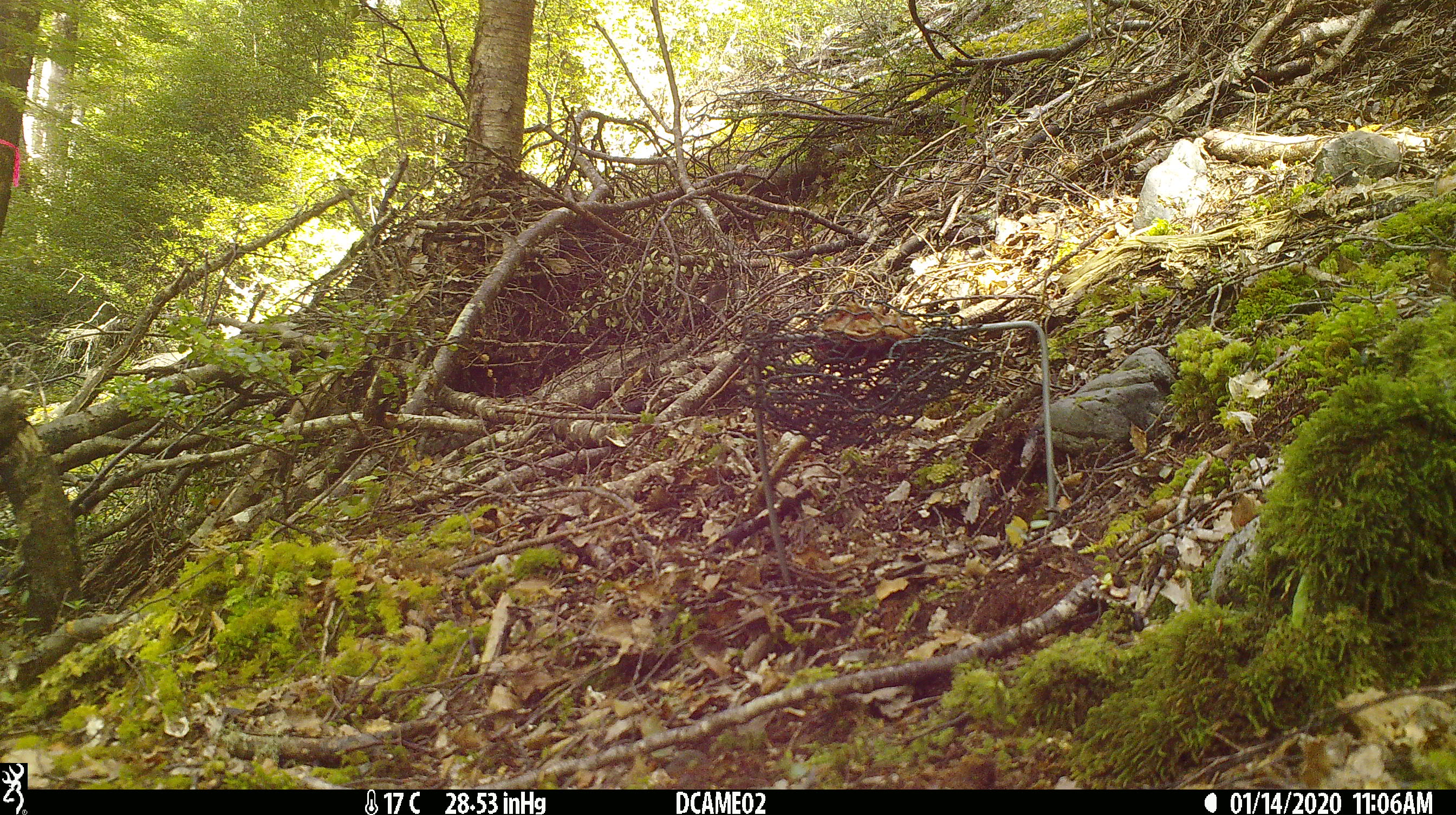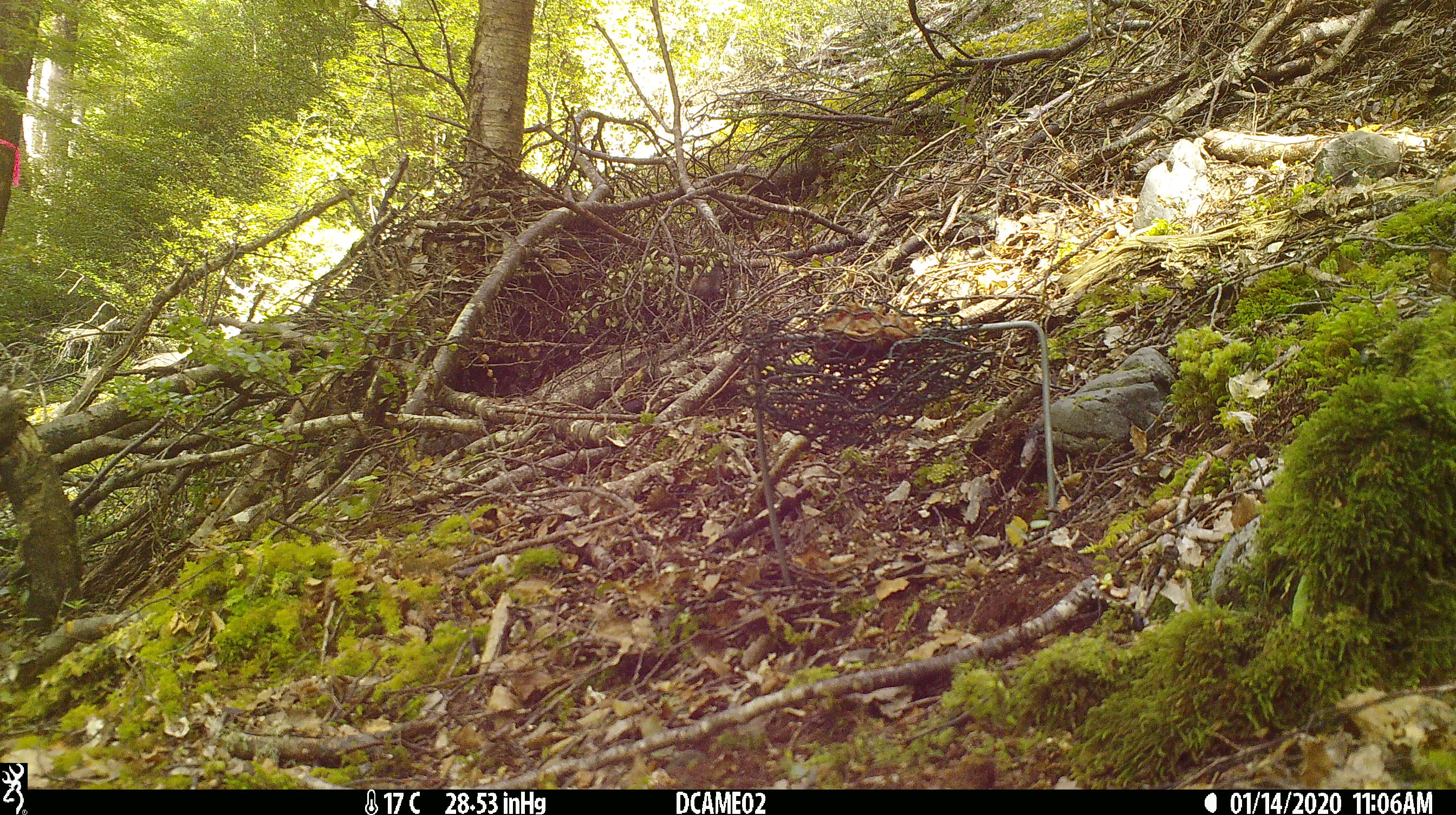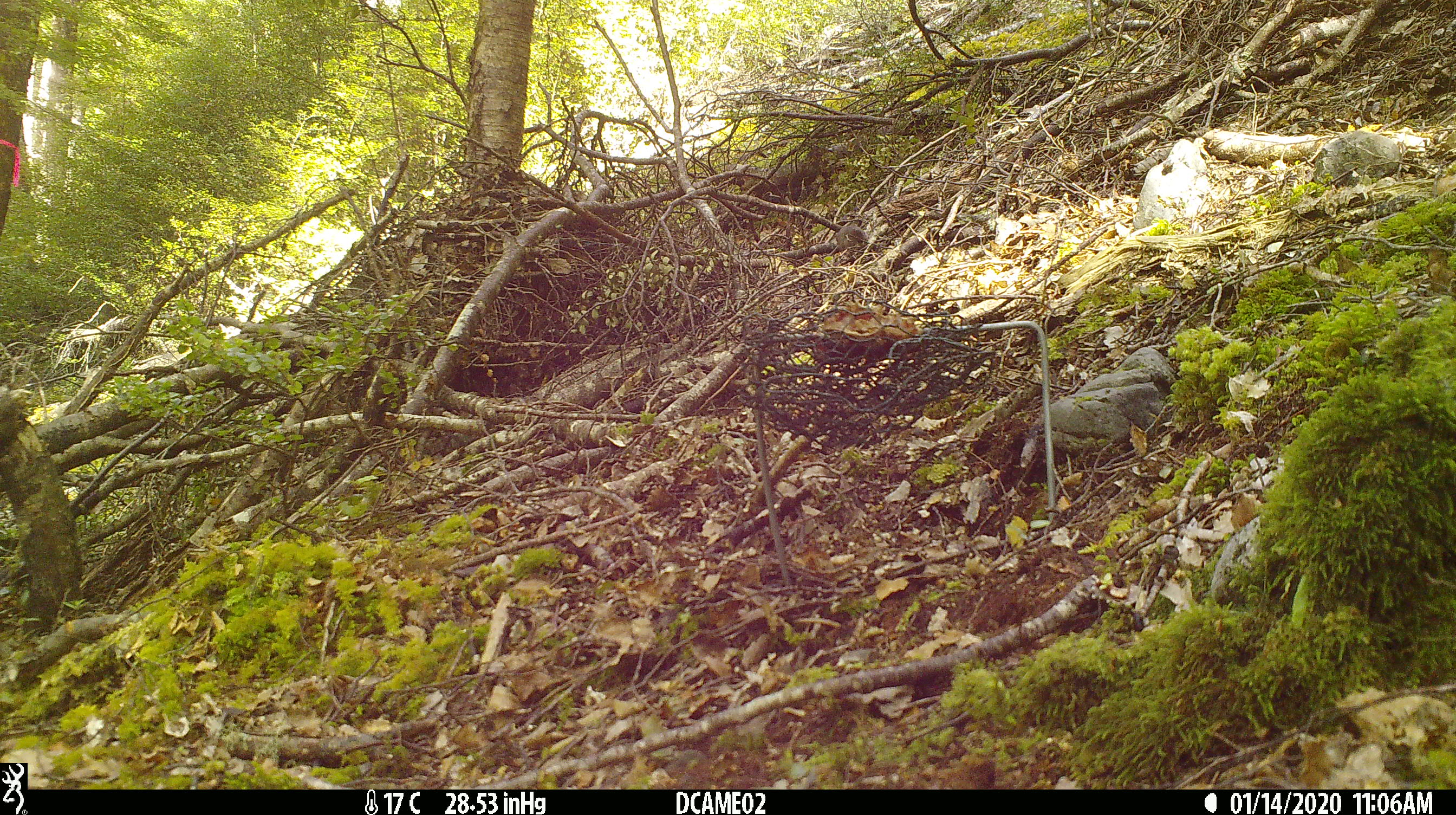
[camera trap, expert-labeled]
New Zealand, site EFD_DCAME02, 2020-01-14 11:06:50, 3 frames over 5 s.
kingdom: Animalia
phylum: Chordata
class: Mammalia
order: Rodentia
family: Muridae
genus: Mus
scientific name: Mus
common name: mouse